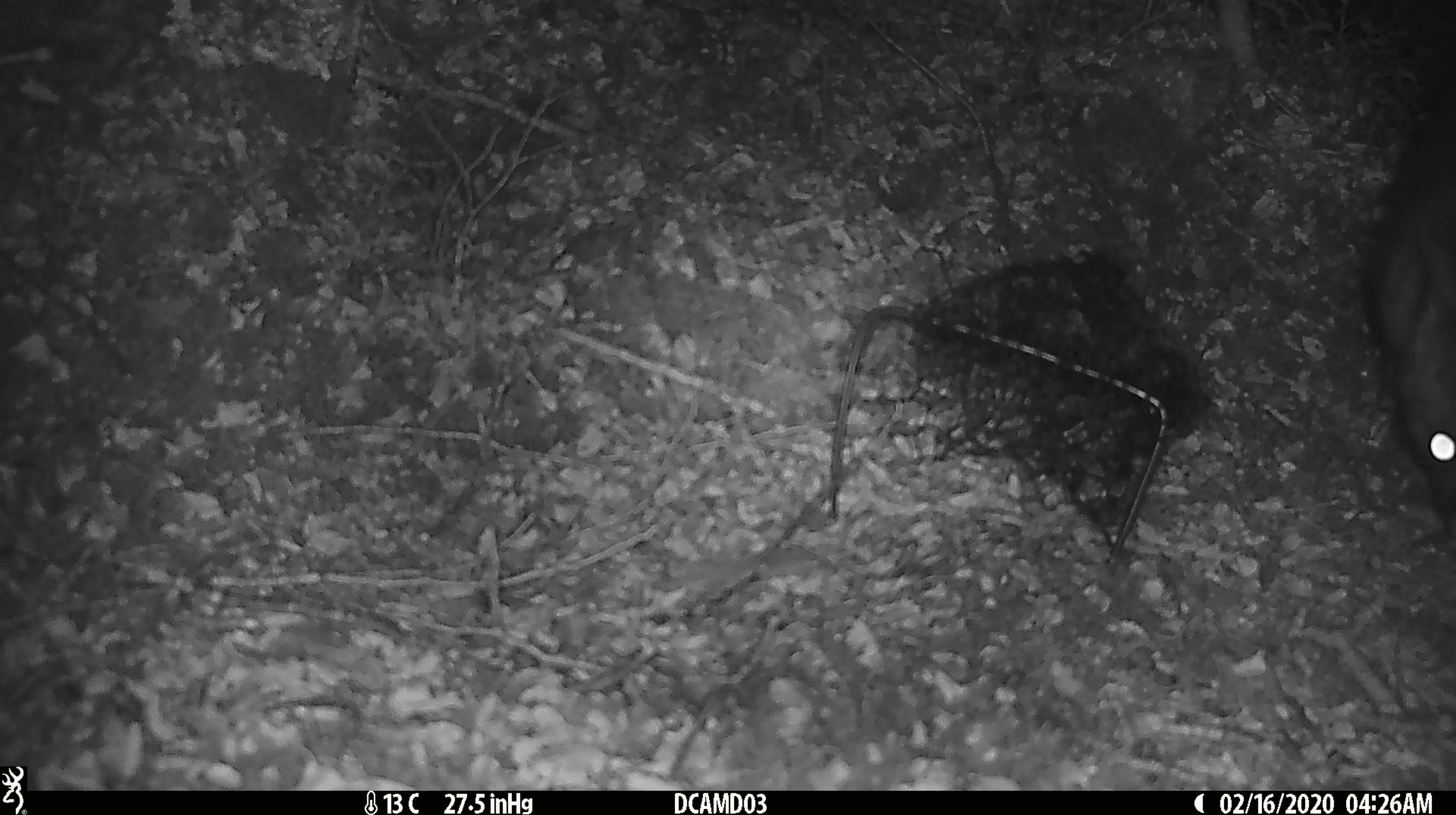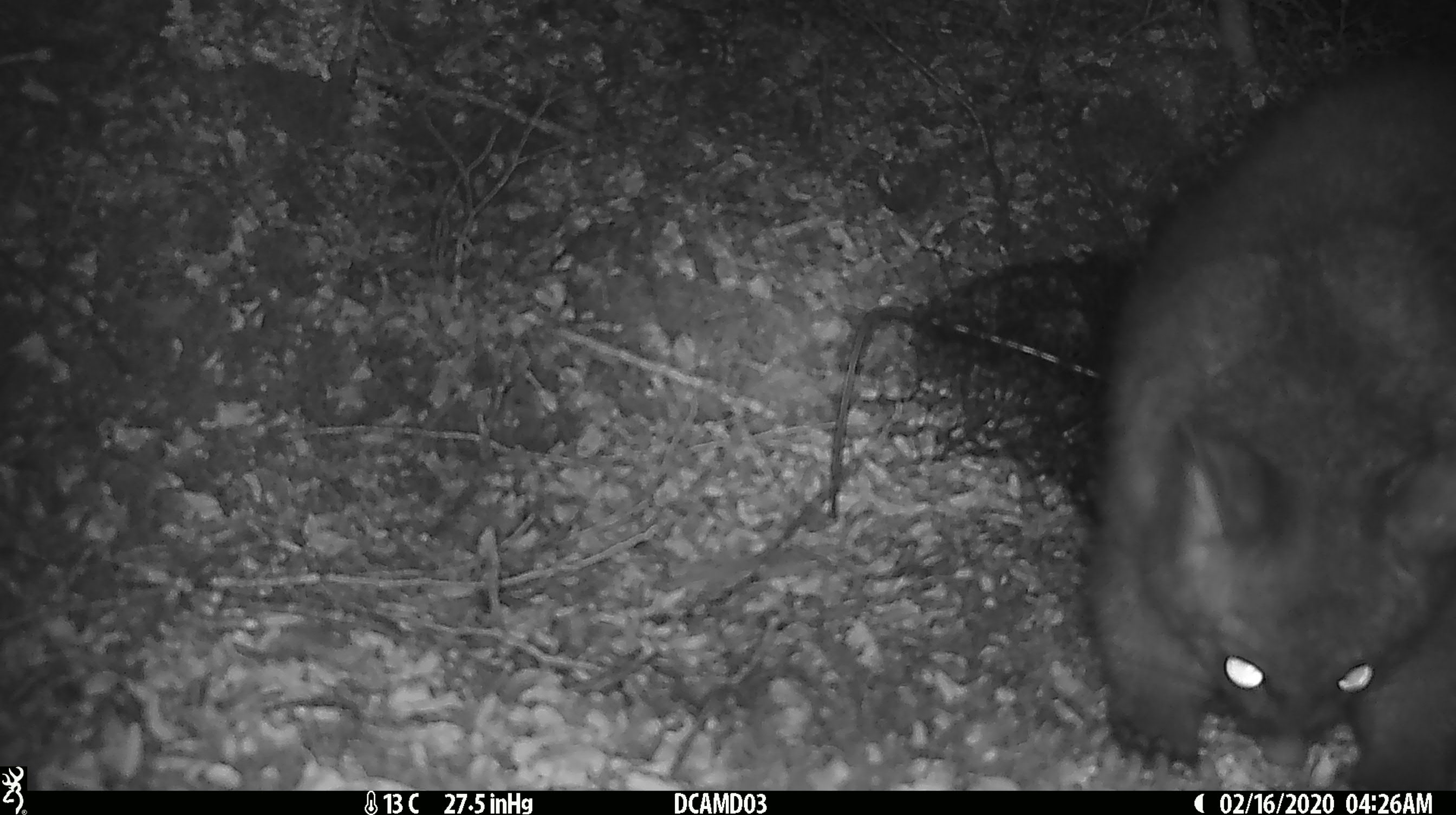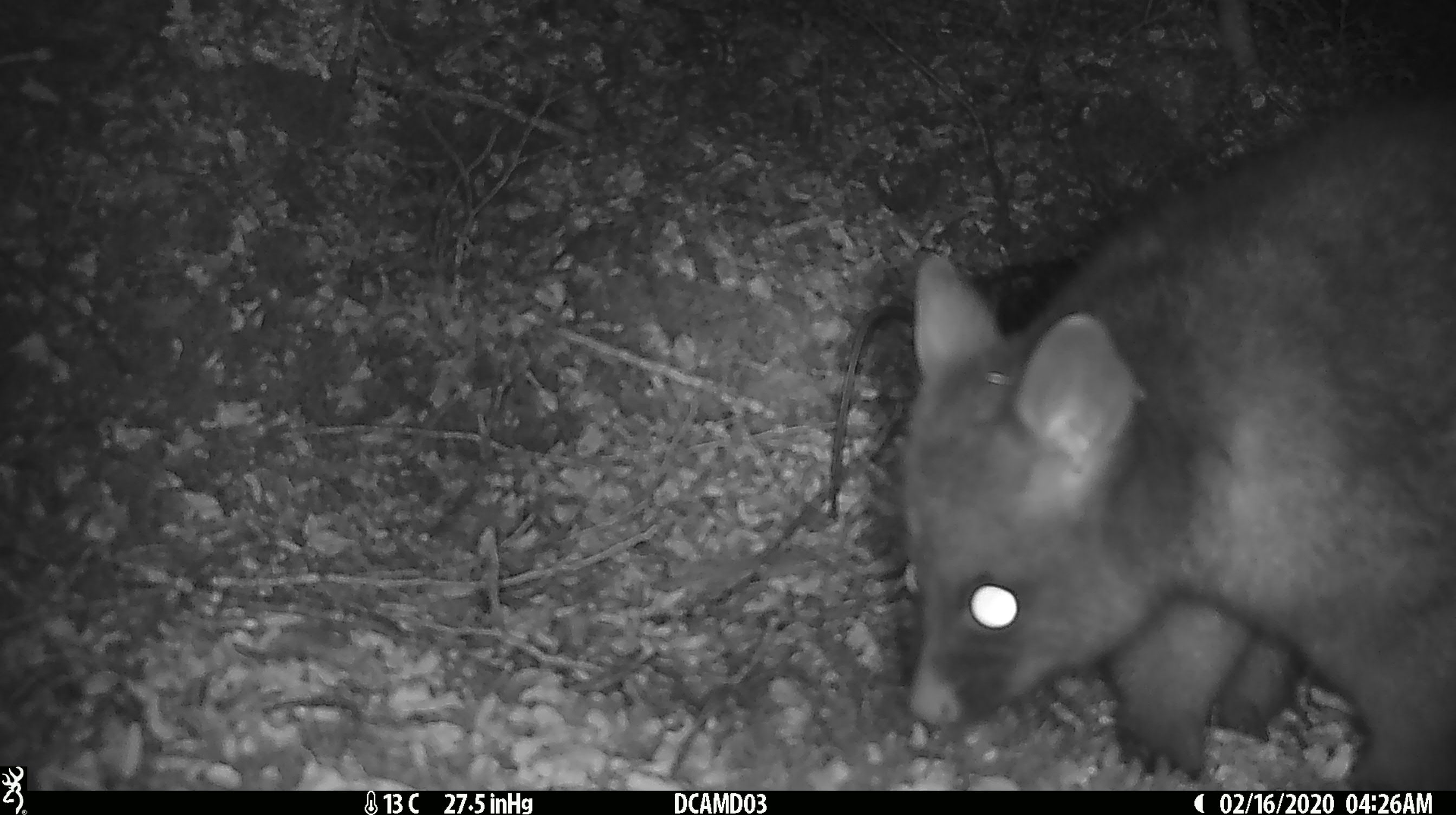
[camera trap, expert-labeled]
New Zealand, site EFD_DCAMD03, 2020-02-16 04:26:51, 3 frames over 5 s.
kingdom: Animalia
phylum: Chordata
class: Mammalia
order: Diprotodontia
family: Phalangeridae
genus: Trichosurus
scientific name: Trichosurus vulpecula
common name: common brushtail possum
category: possum